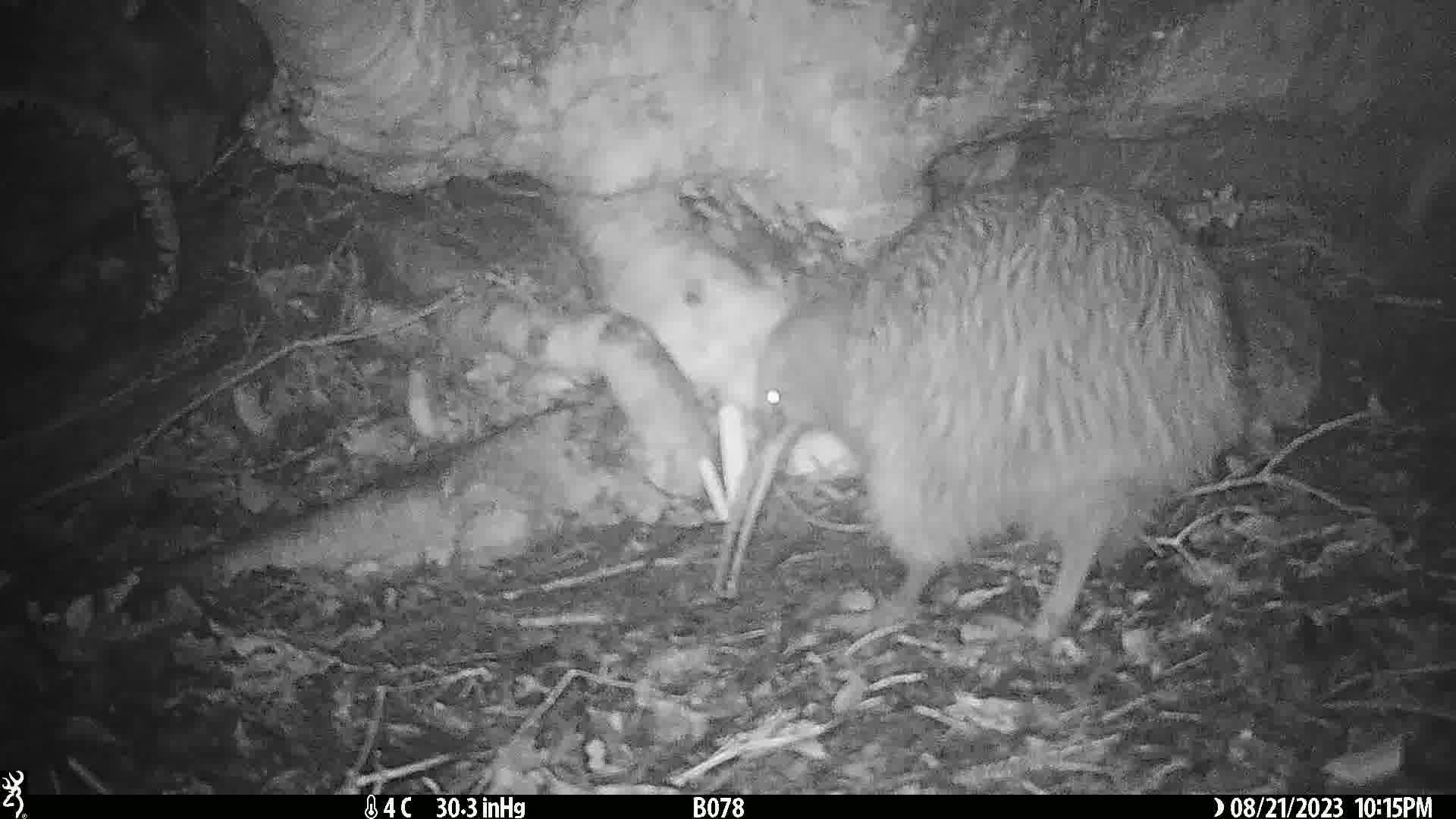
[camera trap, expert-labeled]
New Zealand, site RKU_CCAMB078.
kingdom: Animalia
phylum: Chordata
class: Aves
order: Apterygiformes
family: Apterygidae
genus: Apteryx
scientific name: Apteryx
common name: kiwi